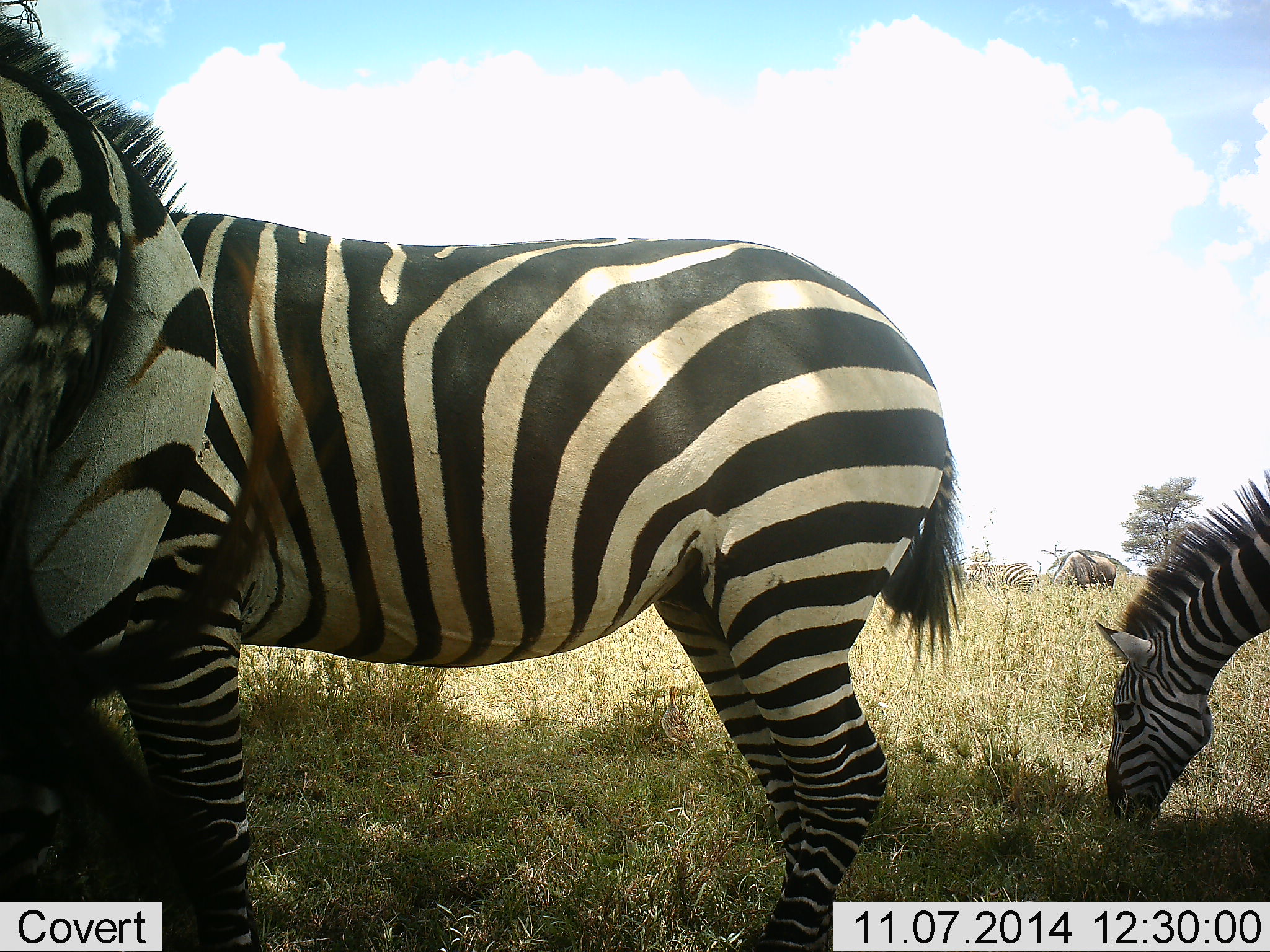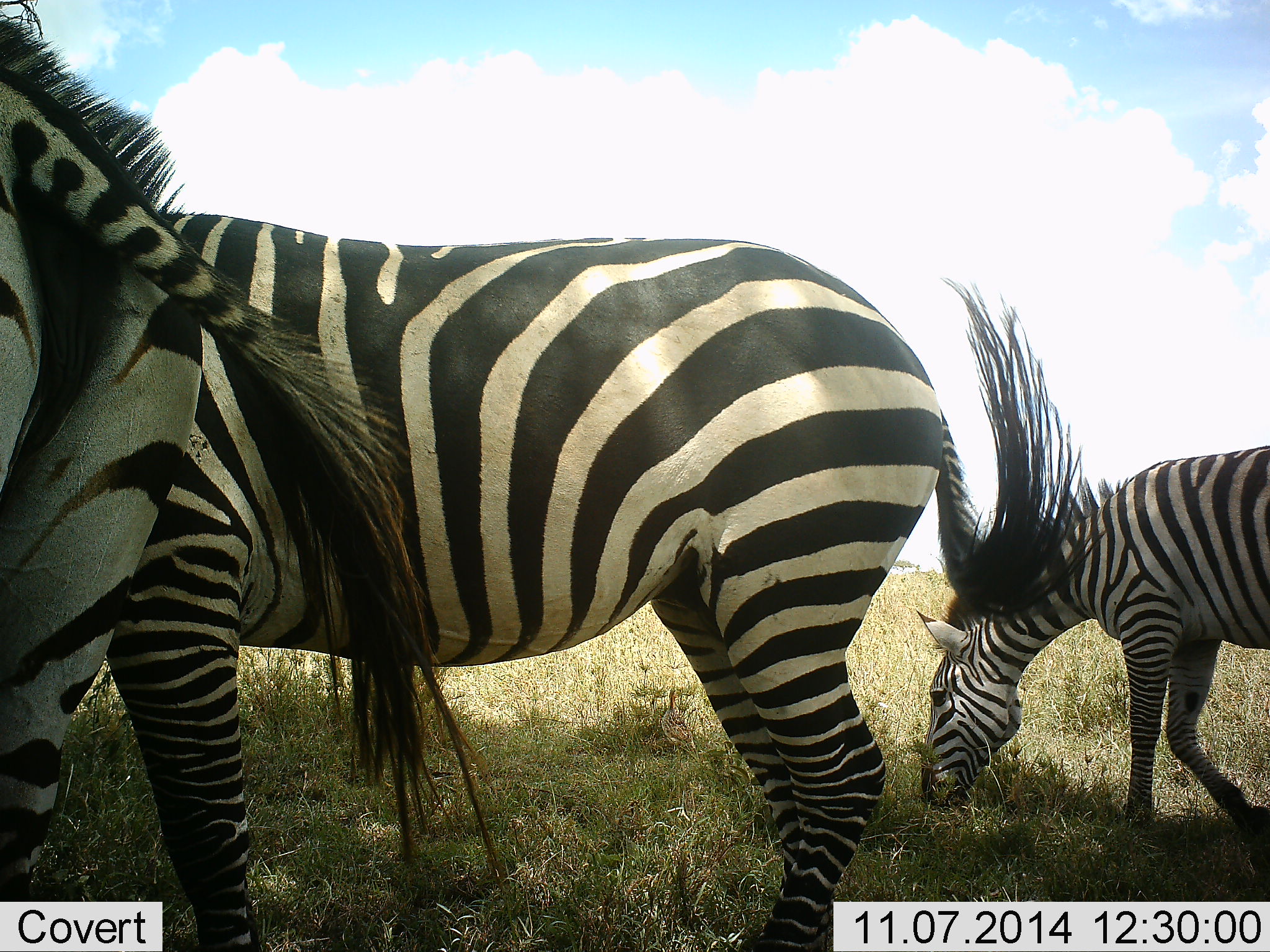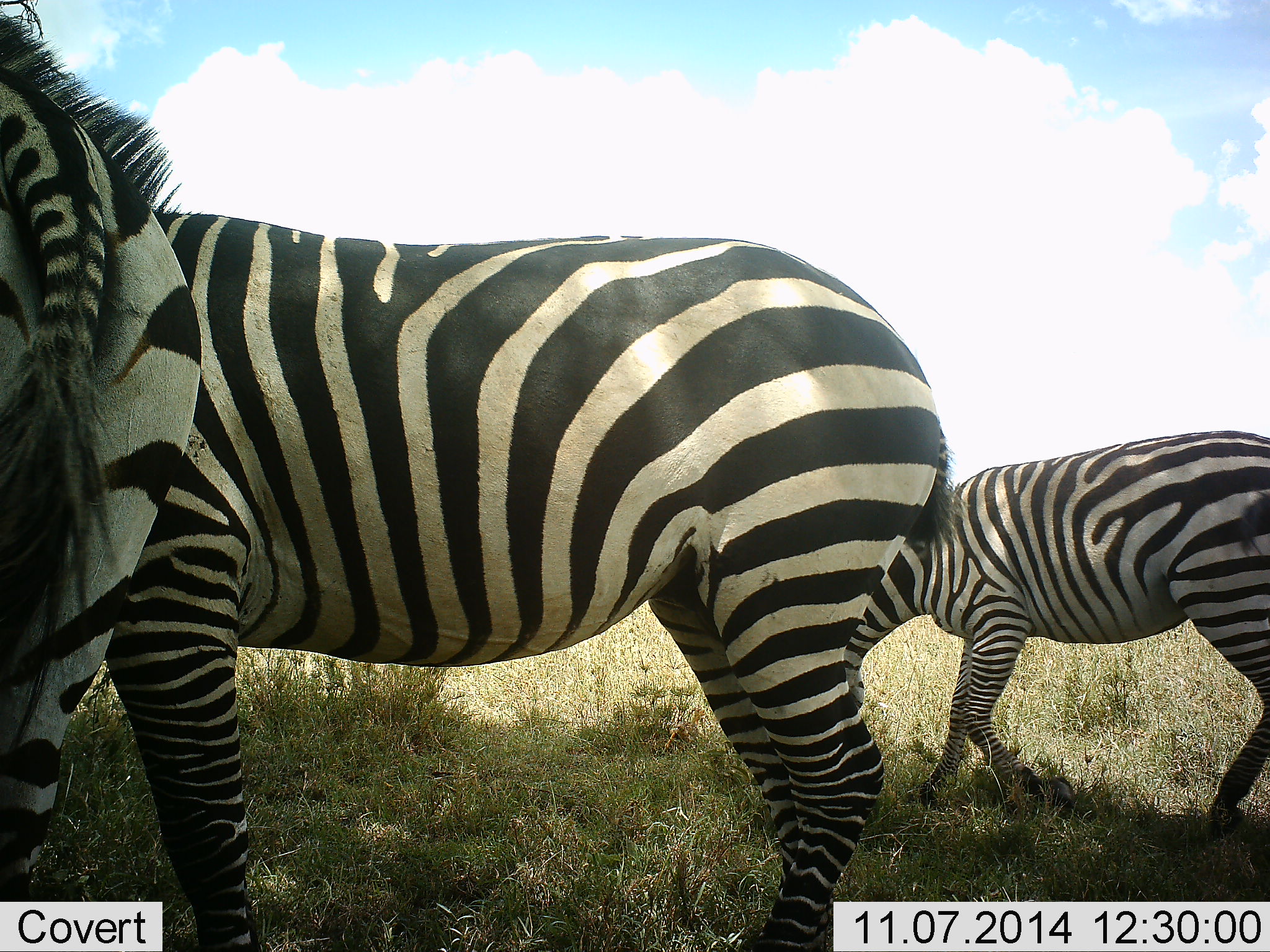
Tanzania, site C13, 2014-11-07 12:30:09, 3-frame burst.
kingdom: Animalia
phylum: Chordata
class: Mammalia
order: Perissodactyla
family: Equidae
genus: Equus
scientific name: Equus quagga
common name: plains zebra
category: zebra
Zebra (plains zebra) (Equus quagga), count 4. Behavior (volunteer vote fractions): standing 79%, resting 0%, moving 36%, interacting 0%. Young present (vote fraction): 0%. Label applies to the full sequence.